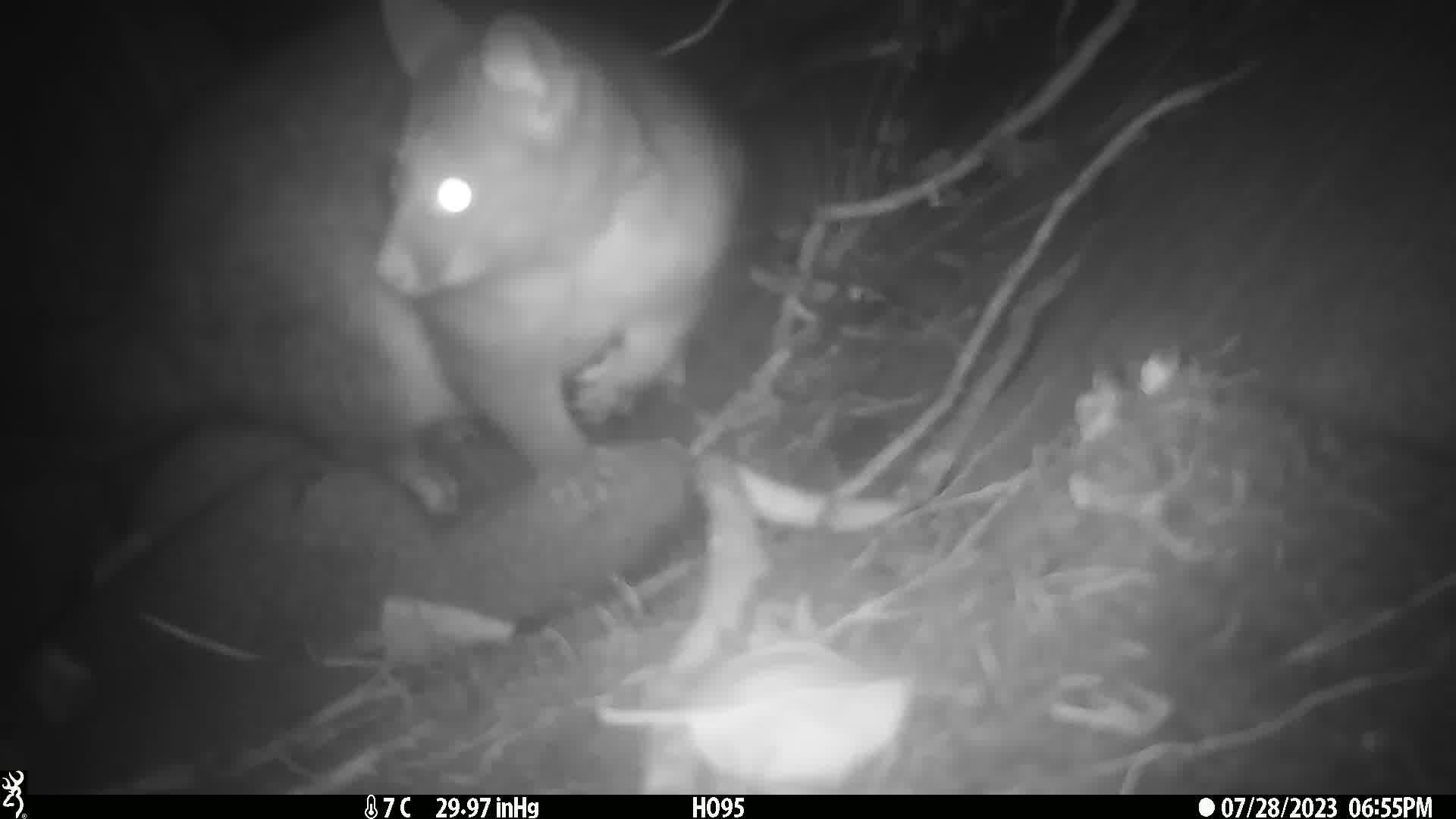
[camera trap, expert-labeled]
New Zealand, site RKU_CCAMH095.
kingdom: Animalia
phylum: Chordata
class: Mammalia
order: Diprotodontia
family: Phalangeridae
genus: Trichosurus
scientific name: Trichosurus vulpecula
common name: common brushtail possum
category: possum